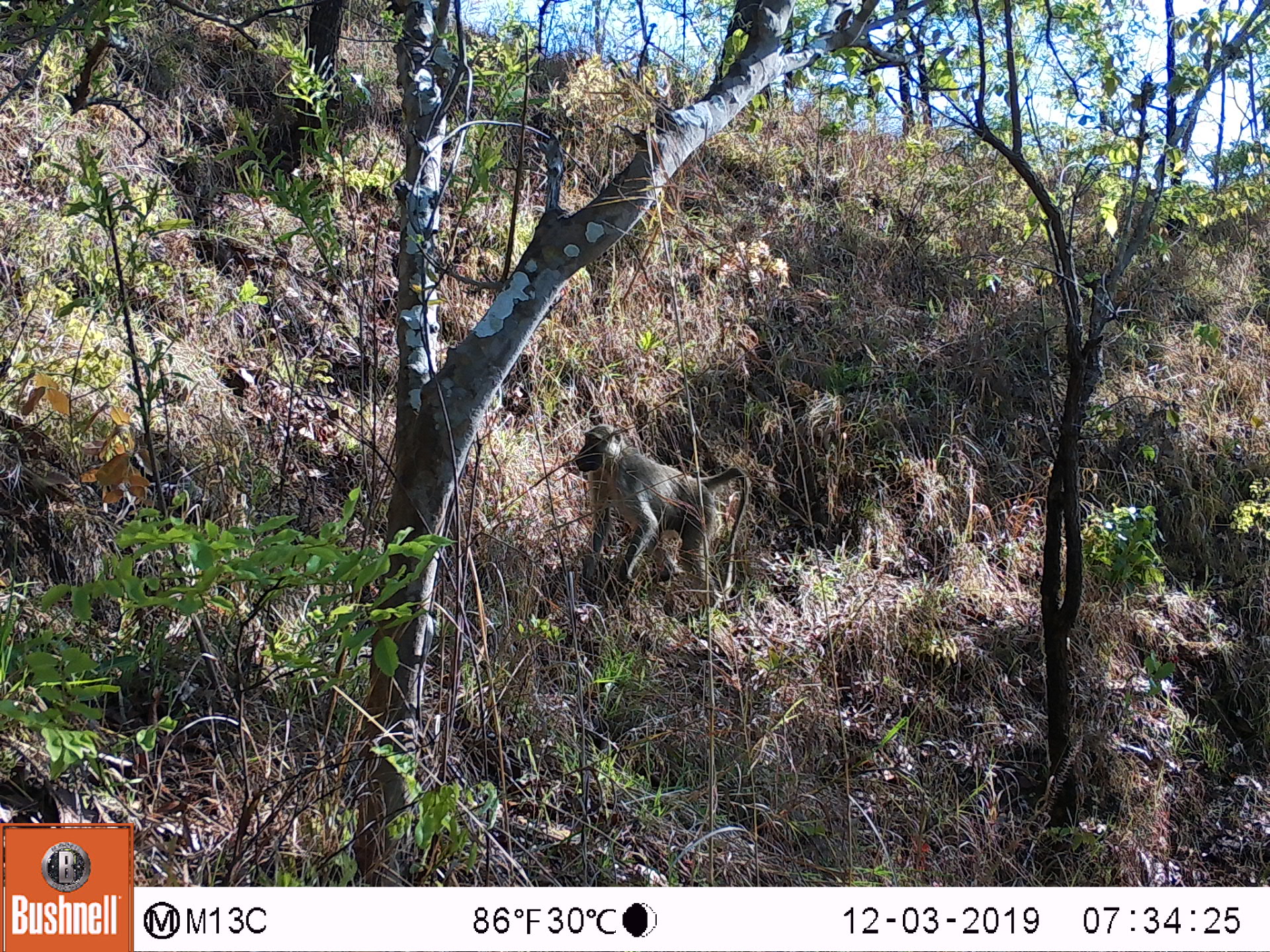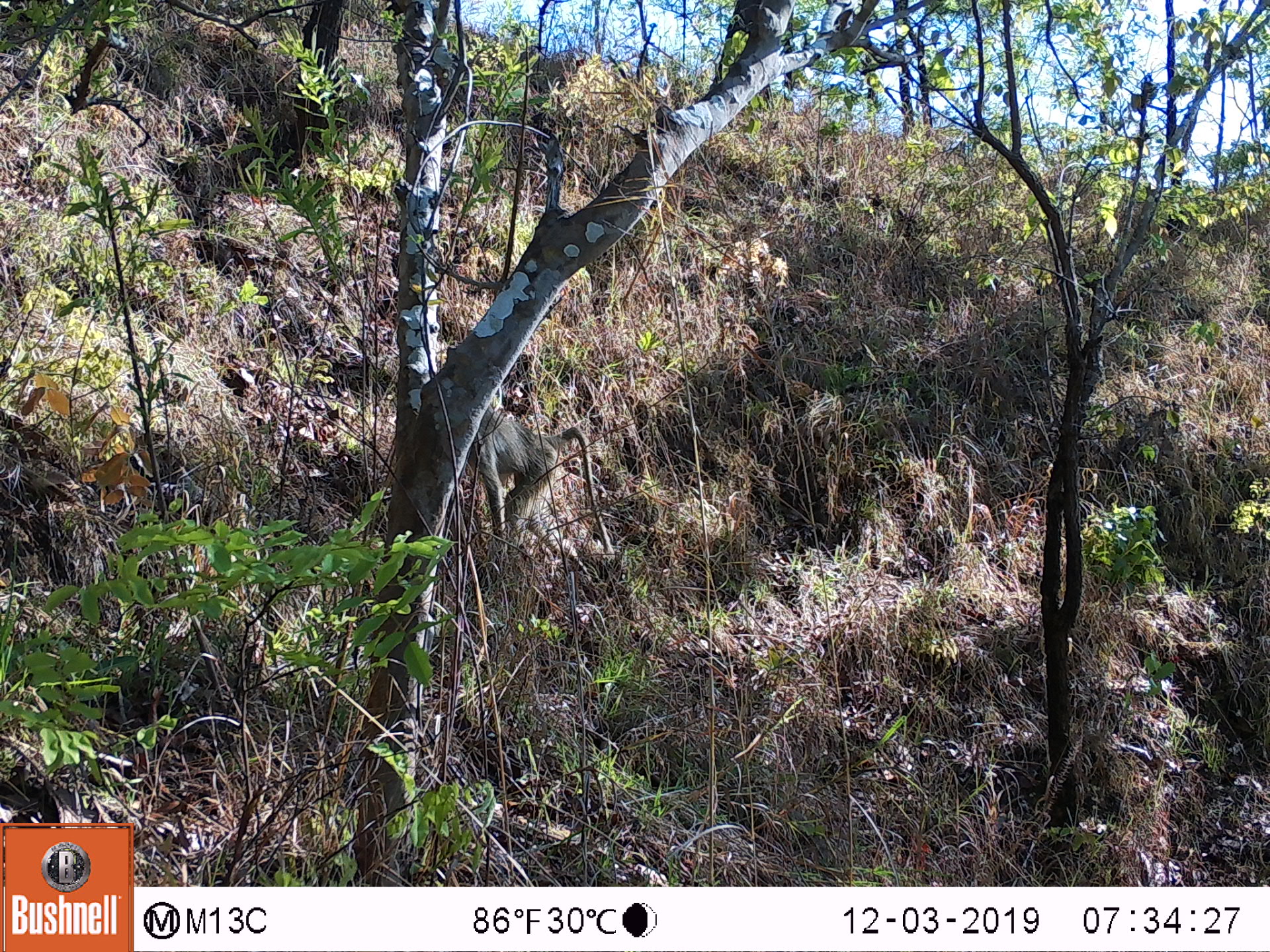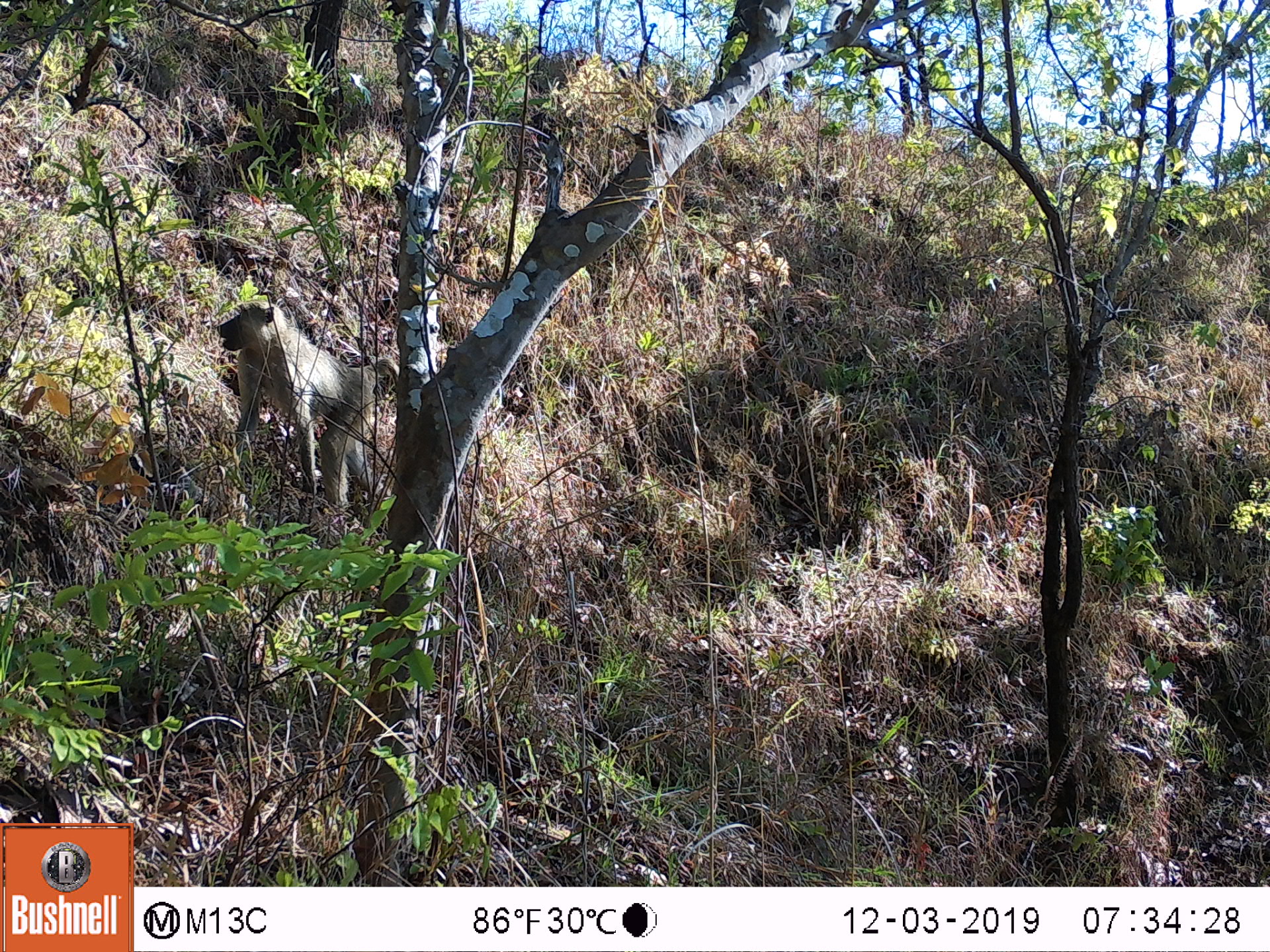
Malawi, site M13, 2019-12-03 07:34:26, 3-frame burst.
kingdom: Animalia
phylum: Chordata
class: Mammalia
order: Primates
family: Cercopithecidae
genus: Papio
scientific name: Papio cynocephalus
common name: yellow baboon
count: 1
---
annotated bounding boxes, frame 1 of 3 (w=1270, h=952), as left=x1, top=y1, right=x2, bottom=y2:
yellow baboon: left=572, top=419, right=750, bottom=604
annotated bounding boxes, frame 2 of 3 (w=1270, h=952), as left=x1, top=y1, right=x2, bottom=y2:
yellow baboon: left=467, top=397, right=615, bottom=552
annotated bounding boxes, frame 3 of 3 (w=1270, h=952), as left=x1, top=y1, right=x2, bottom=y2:
yellow baboon: left=211, top=293, right=398, bottom=513